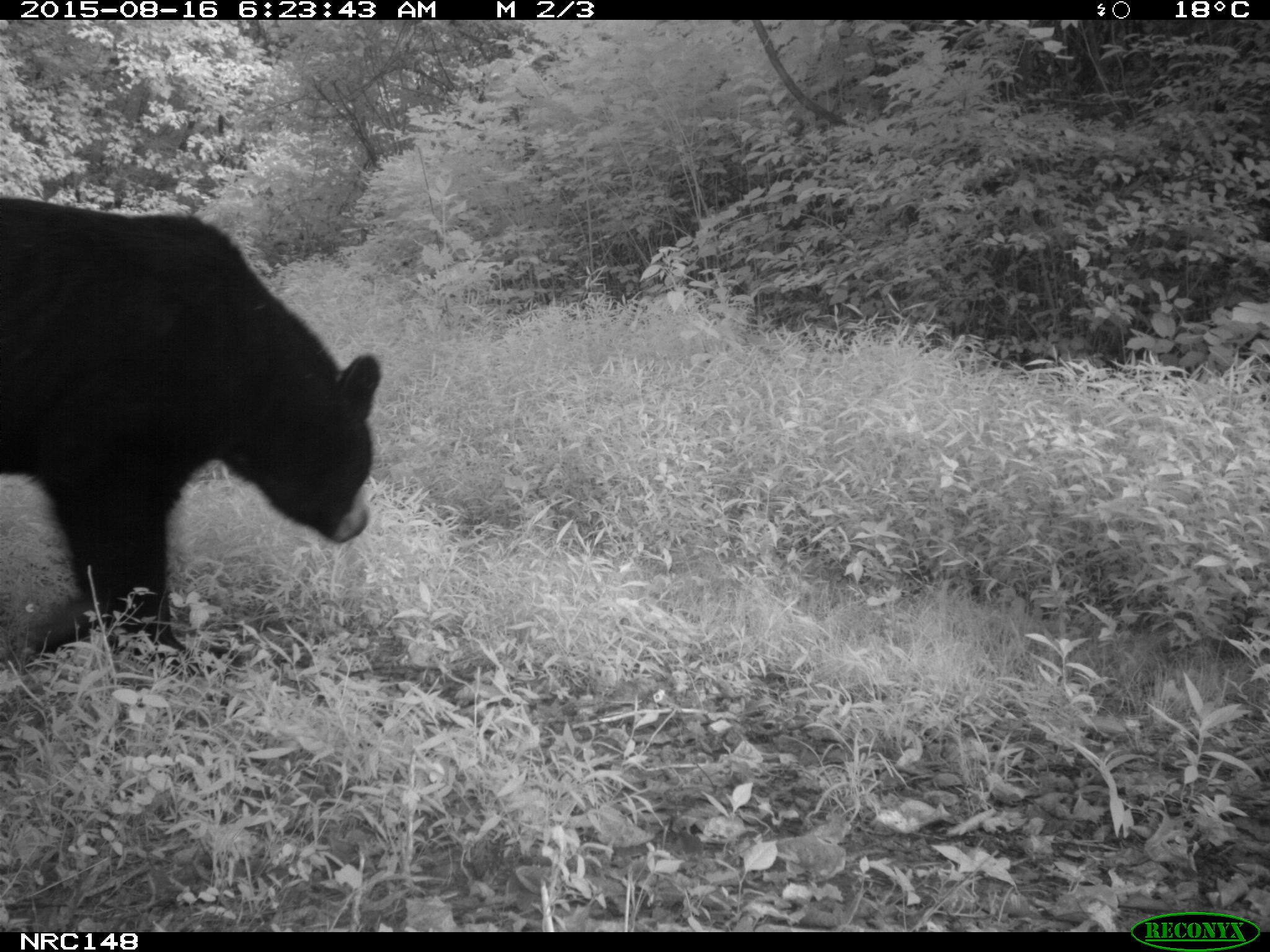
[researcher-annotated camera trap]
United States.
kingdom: Animalia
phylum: Chordata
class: Mammalia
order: Carnivora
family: Ursidae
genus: Ursus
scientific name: Ursus americanus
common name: american black bear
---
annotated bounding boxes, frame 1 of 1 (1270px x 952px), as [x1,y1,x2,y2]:
American Black Bear: [1,196,383,624]